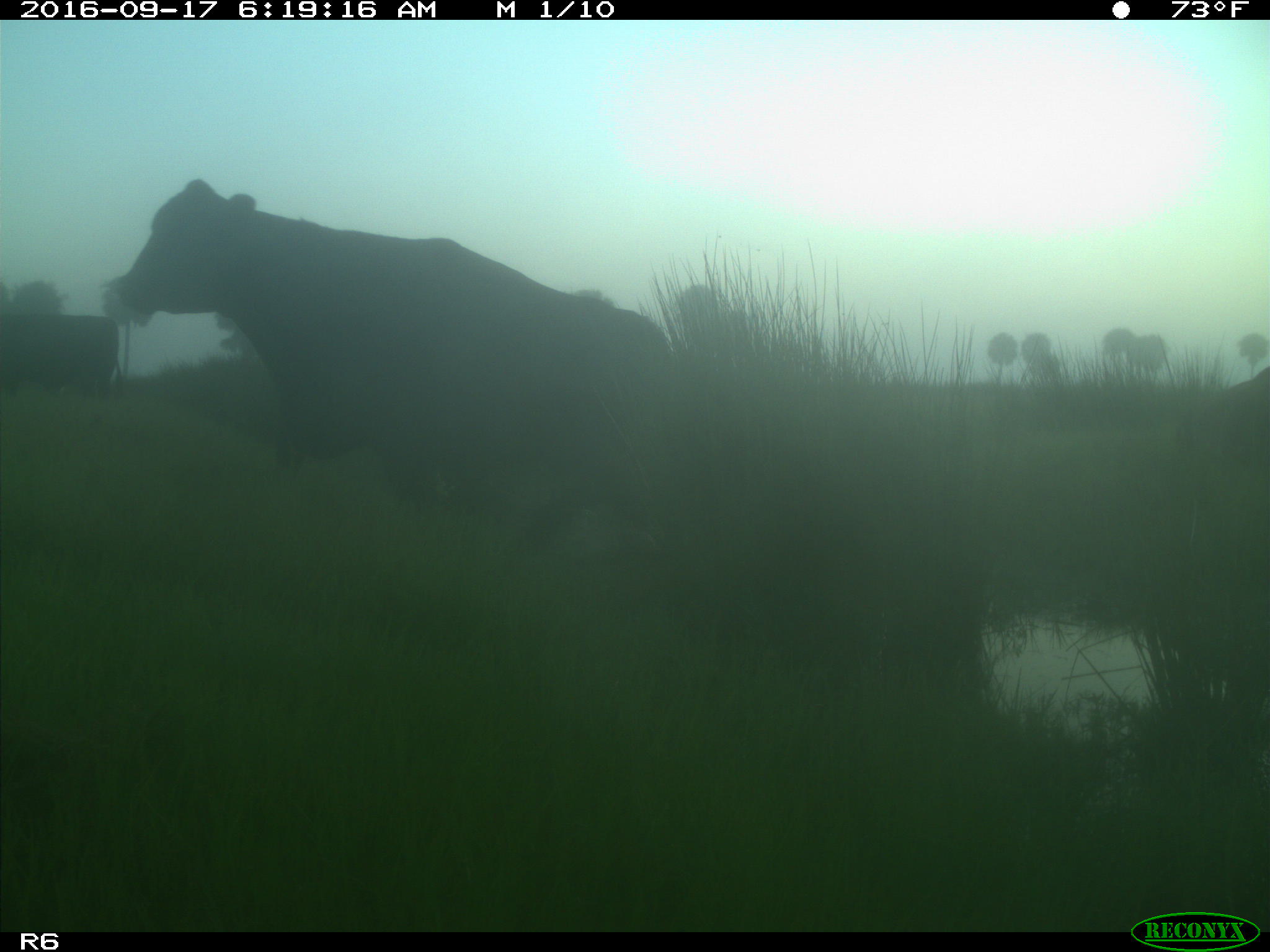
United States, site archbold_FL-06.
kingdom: Animalia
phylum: Chordata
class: Mammalia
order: Artiodactyla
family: Bovidae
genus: Bos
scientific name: Bos taurus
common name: domestic cow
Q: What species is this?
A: Bos taurus (domestic cow).